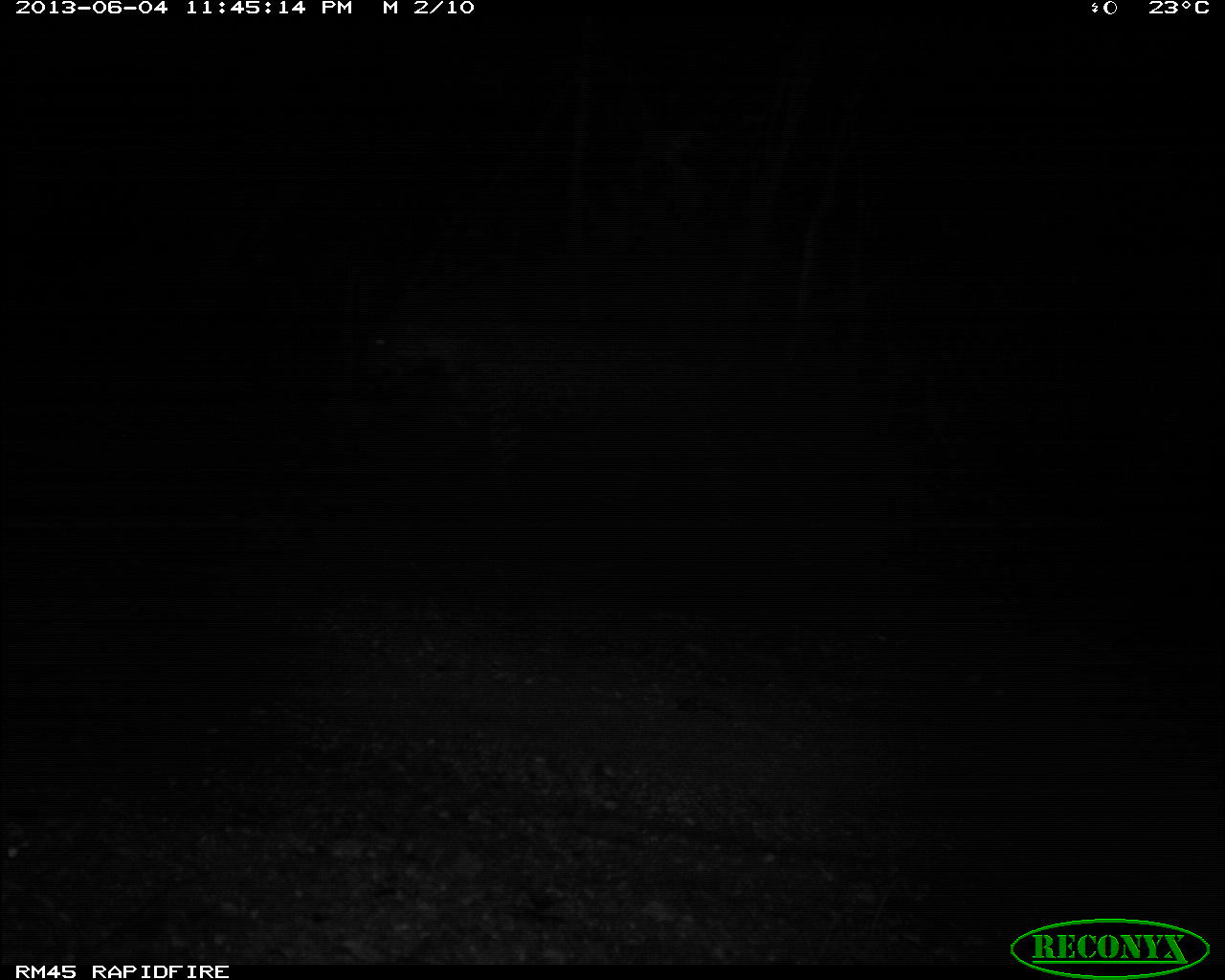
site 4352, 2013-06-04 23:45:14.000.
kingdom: Animalia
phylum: Chordata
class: Mammalia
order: Carnivora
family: Felidae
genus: Panthera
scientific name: Panthera onca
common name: jaguar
Panthera onca (jaguar), count 1.